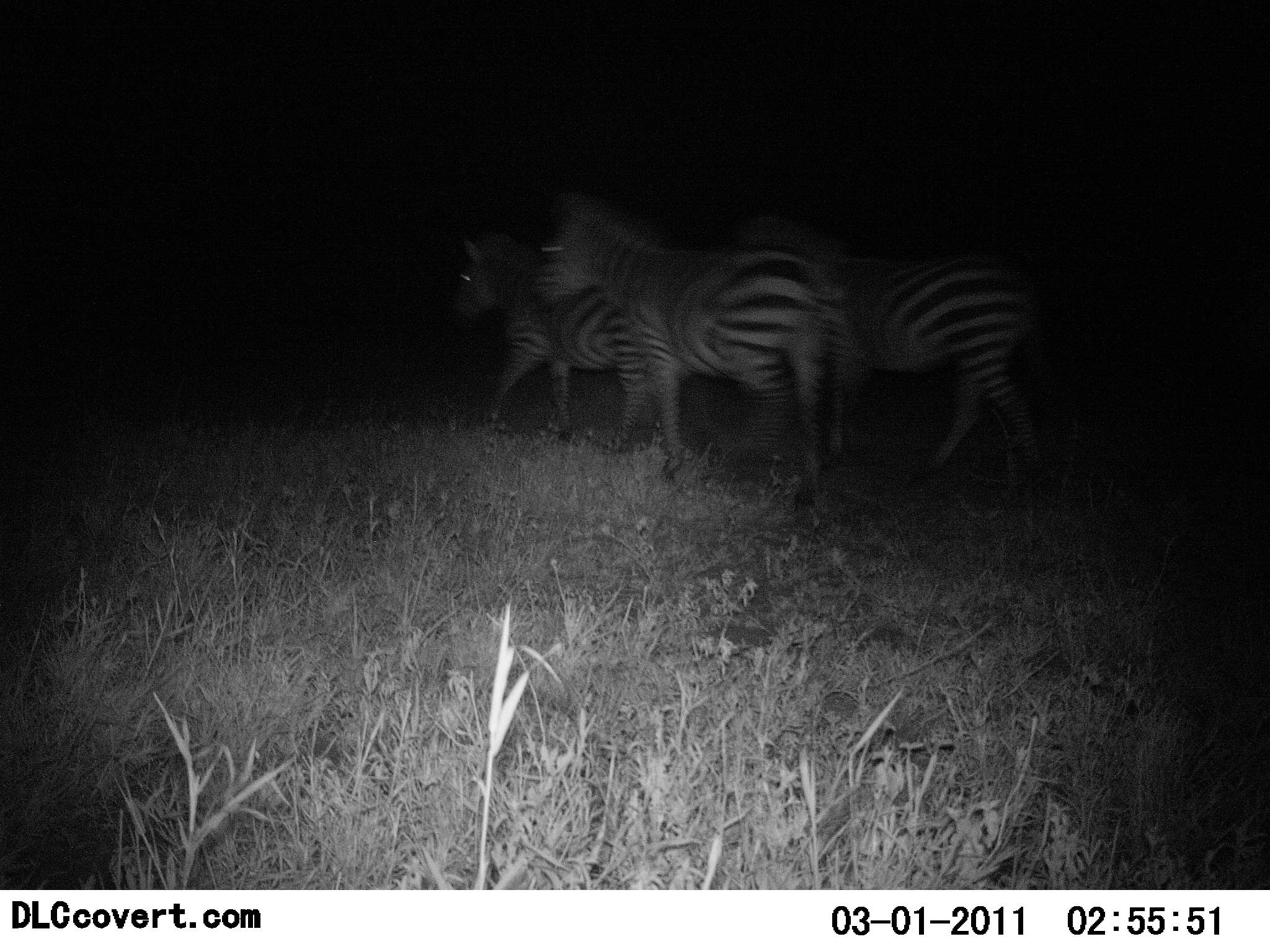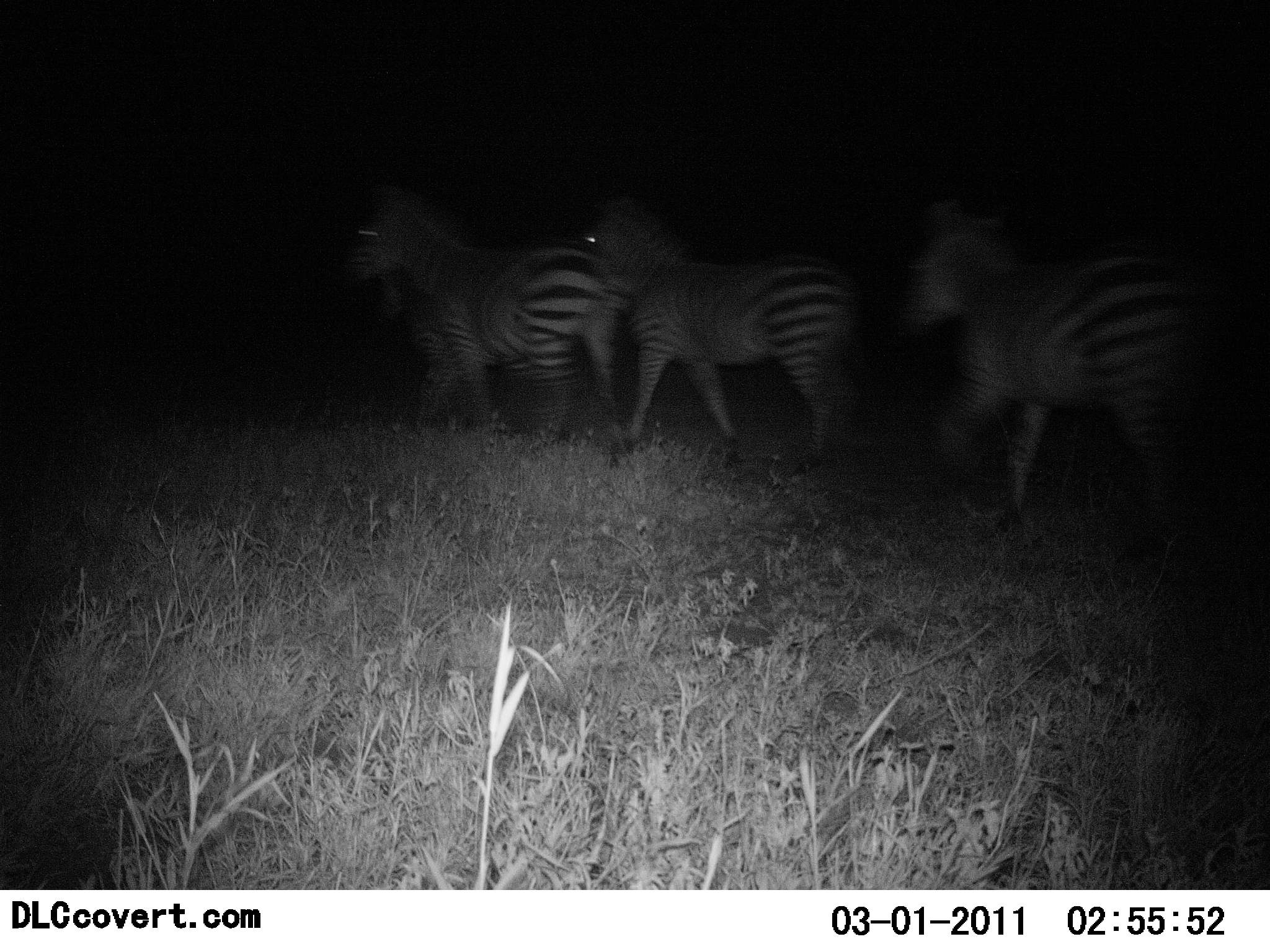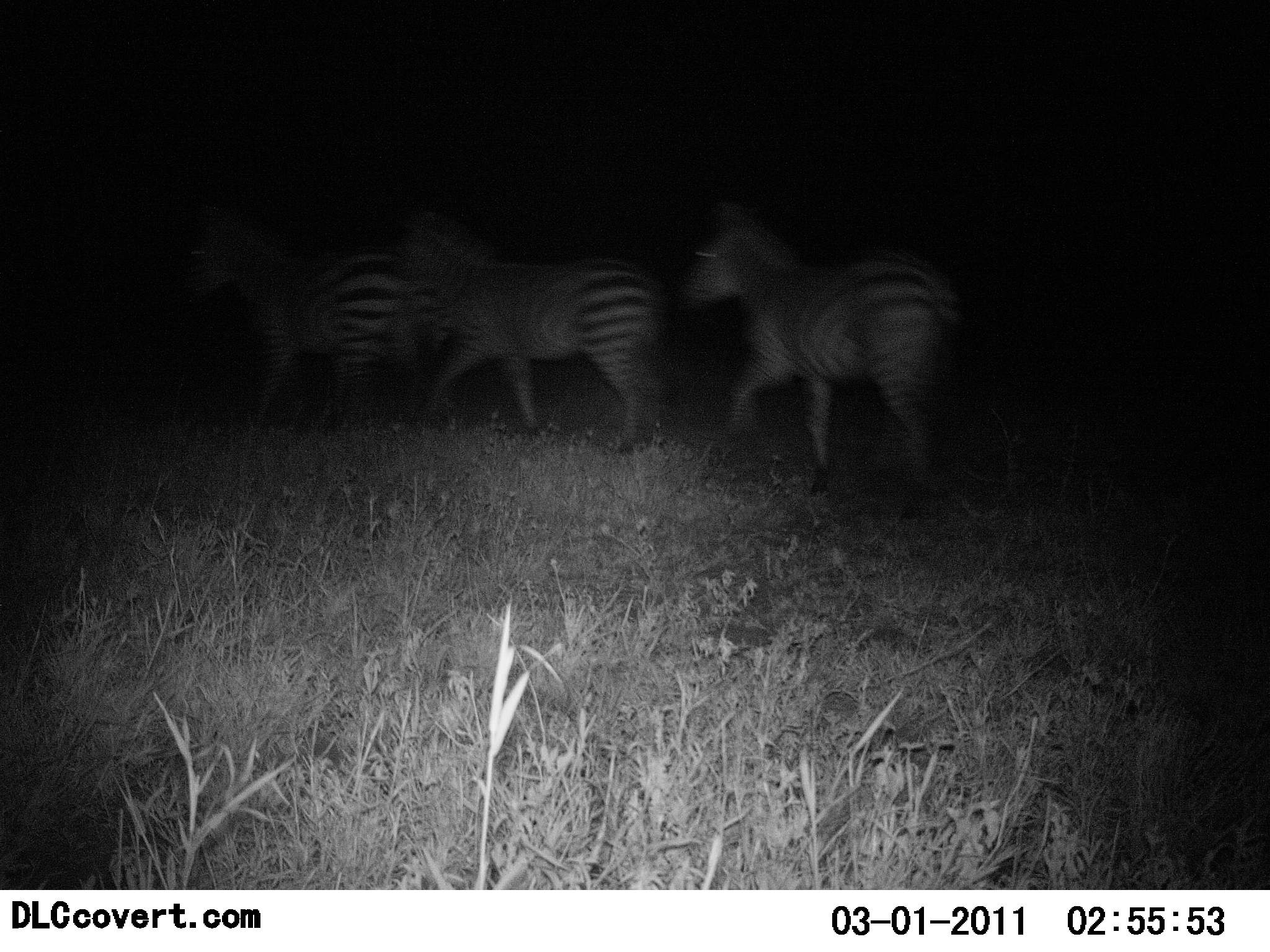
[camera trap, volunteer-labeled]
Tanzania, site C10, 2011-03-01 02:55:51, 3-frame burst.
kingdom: Animalia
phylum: Chordata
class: Mammalia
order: Perissodactyla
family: Equidae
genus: Equus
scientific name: Equus quagga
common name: plains zebra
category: zebra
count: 3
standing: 7%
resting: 0%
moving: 100%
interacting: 0%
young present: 0%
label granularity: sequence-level